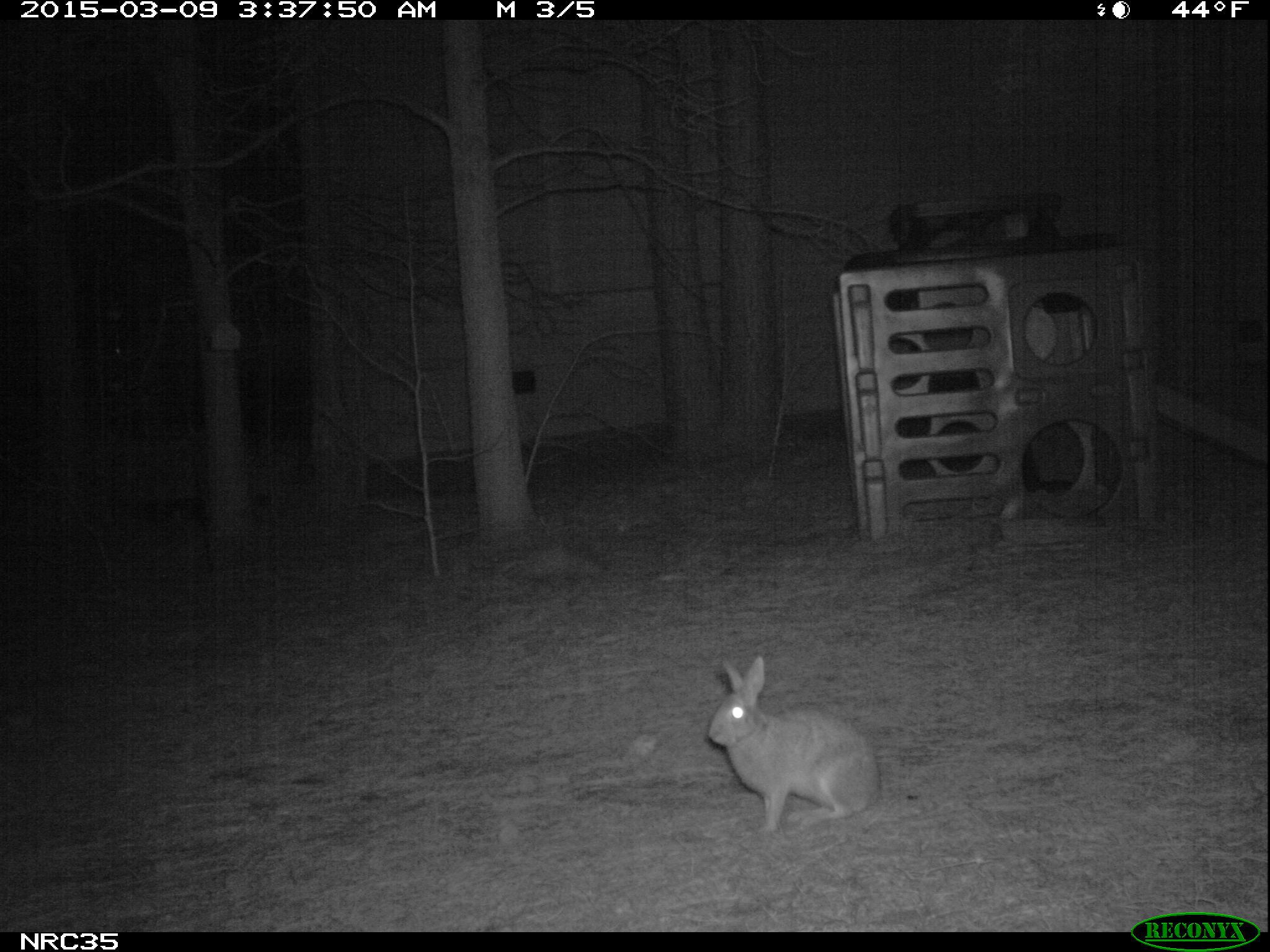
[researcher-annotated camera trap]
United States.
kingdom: Animalia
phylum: Chordata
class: Mammalia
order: Lagomorpha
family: Leporidae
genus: Sylvilagus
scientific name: Sylvilagus floridanus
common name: eastern cottontail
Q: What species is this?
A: Eastern Cottontail (Sylvilagus floridanus).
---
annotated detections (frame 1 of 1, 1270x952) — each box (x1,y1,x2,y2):
Eastern Cottontail: (704,653,881,839)